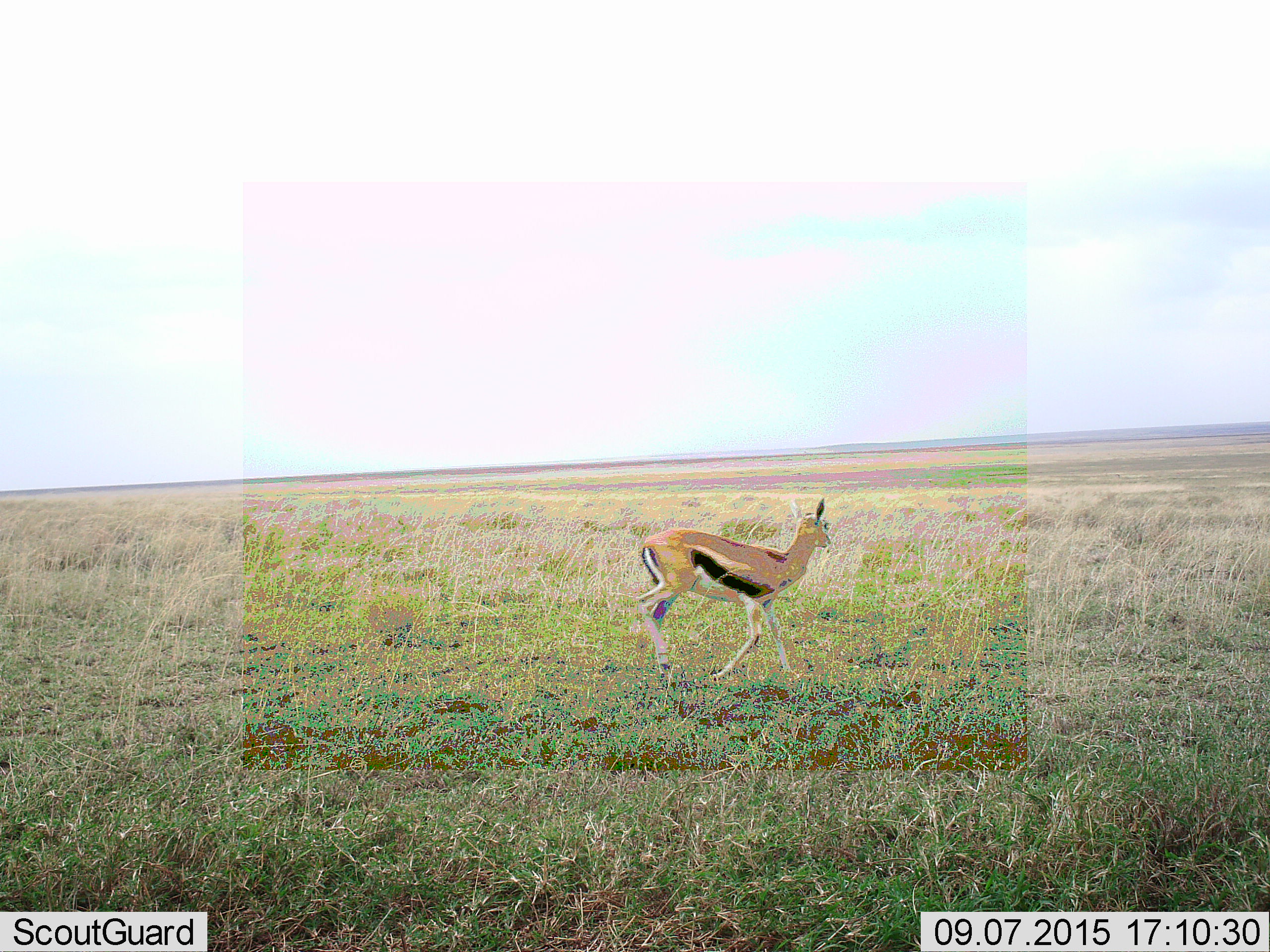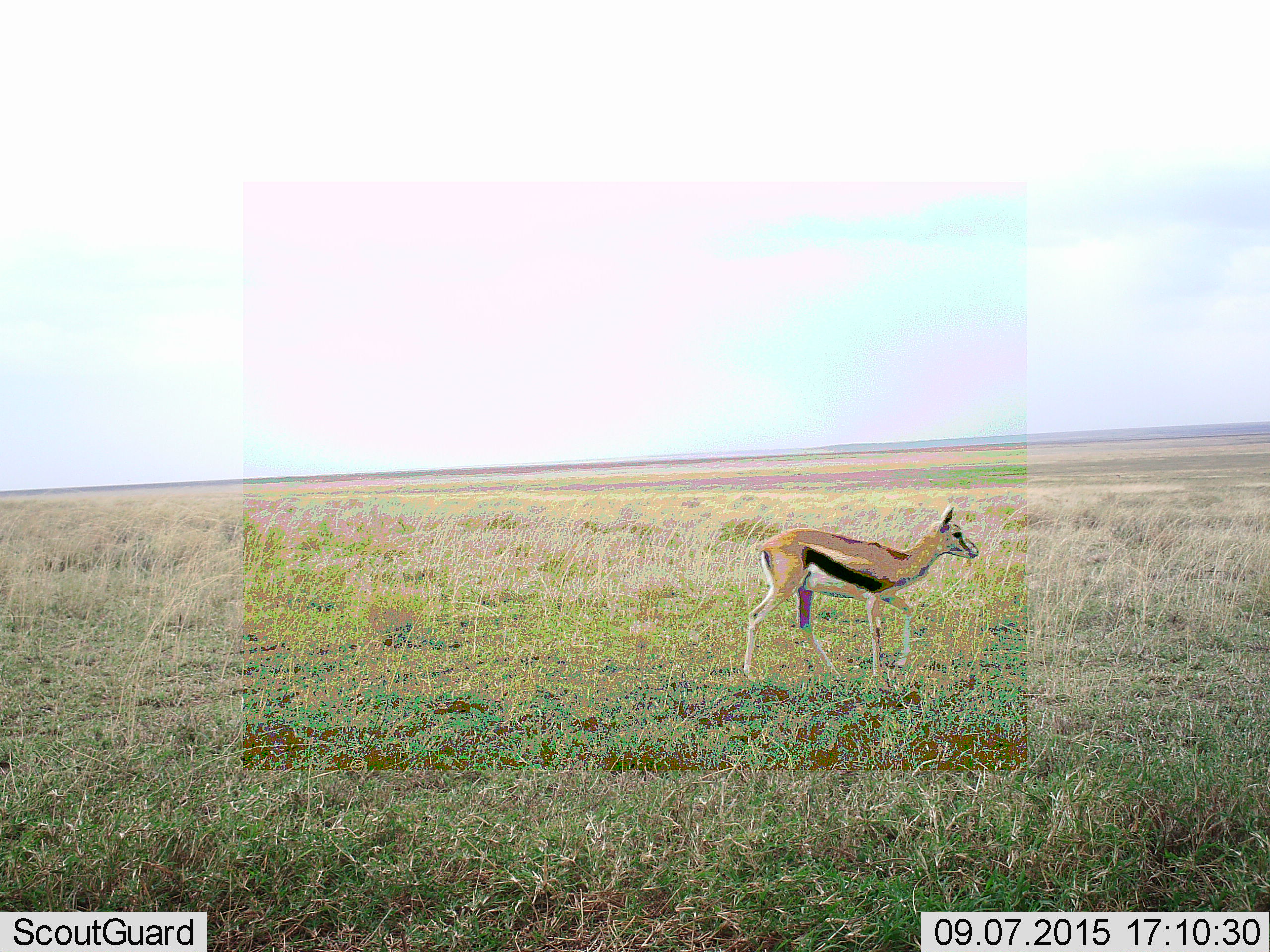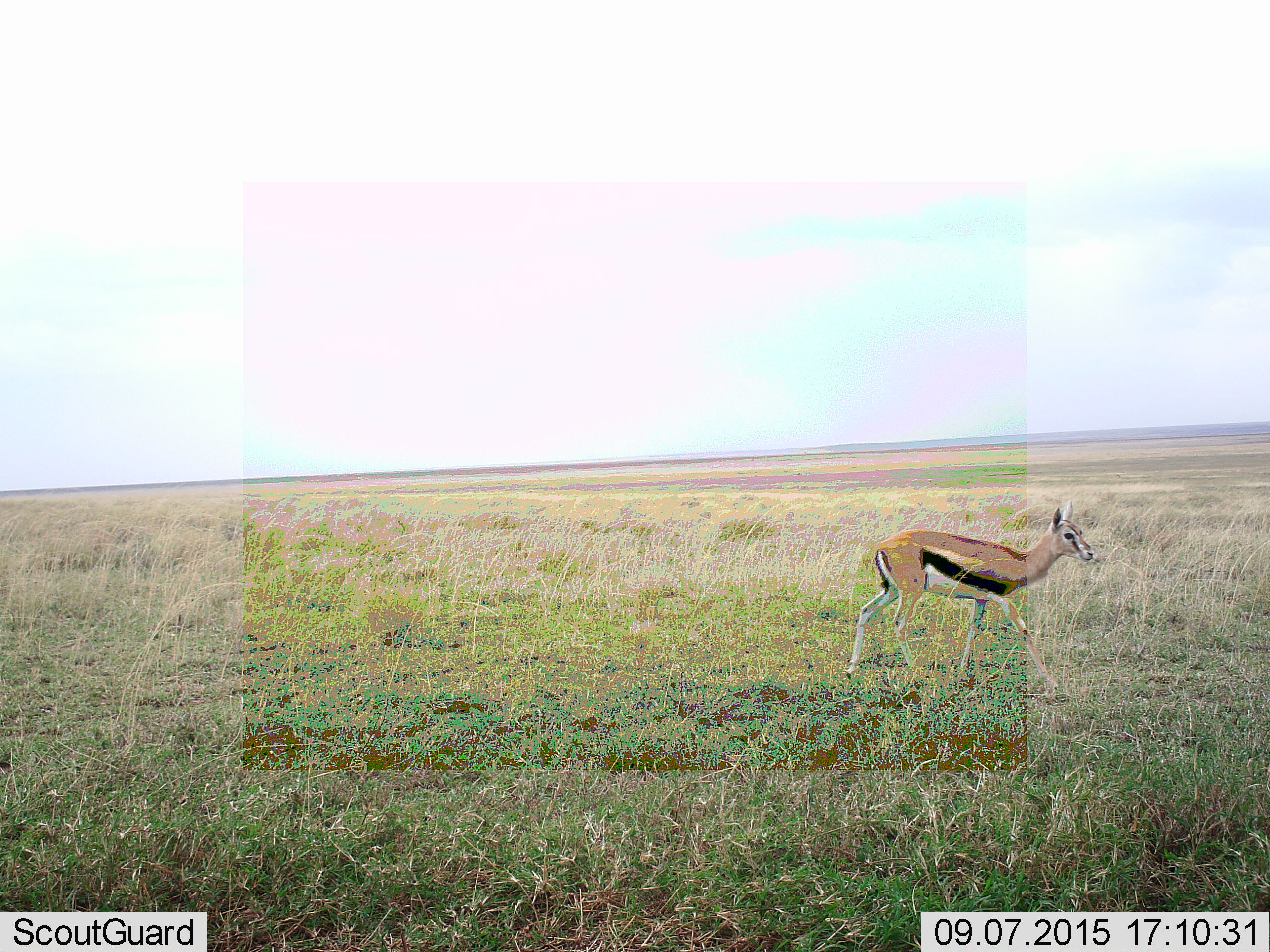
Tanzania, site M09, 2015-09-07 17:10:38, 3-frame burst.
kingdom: Animalia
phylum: Chordata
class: Mammalia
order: Artiodactyla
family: Bovidae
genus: Eudorcas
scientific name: Eudorcas thomsonii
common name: thomson's gazelle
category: gazellethomsons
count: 1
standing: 11%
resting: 11%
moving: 78%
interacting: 0%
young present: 0%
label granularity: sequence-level